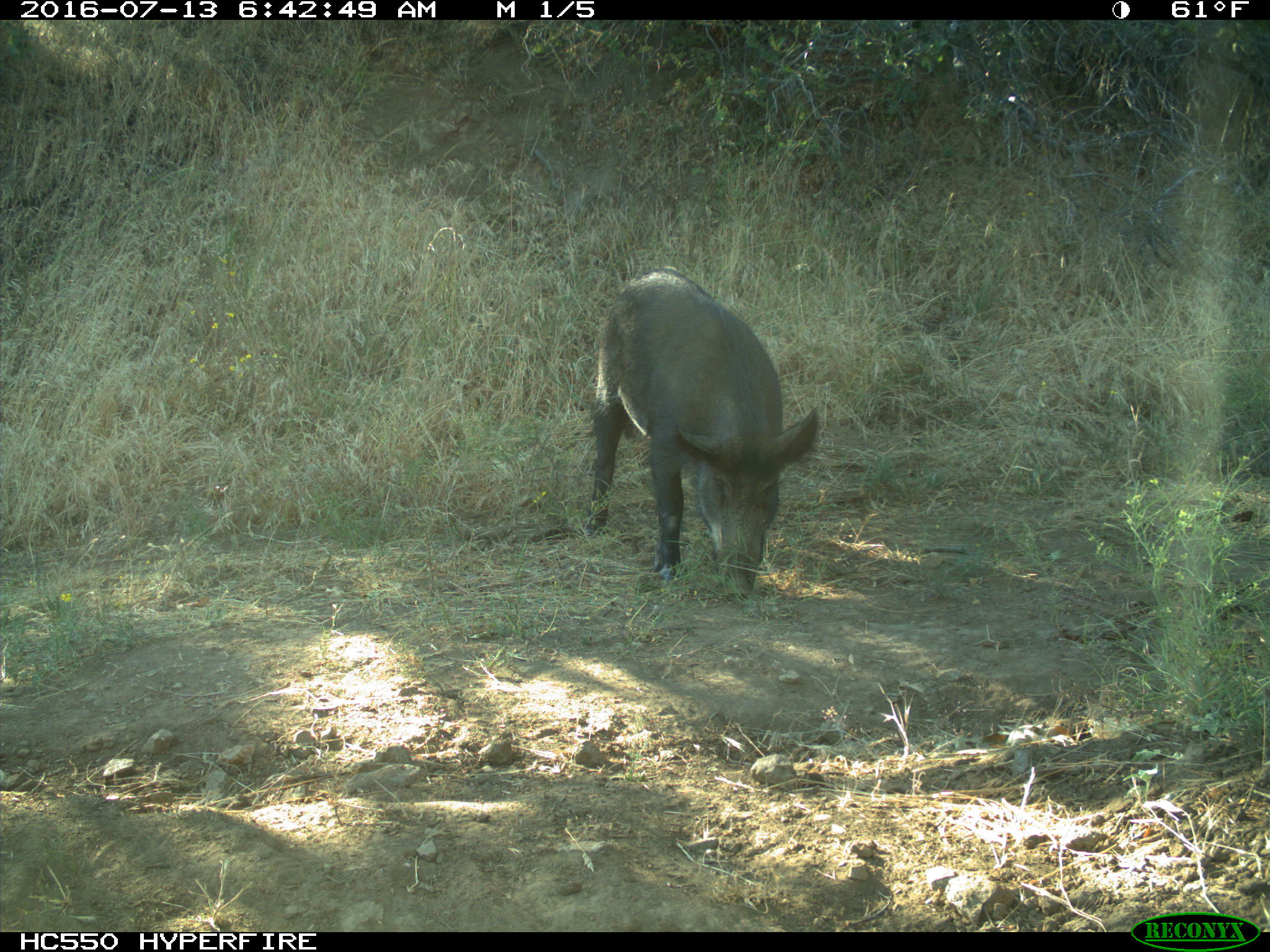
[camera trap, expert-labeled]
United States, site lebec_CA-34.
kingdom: Animalia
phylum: Chordata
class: Mammalia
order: Artiodactyla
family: Suidae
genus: Sus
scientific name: Sus scrofa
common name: wild boar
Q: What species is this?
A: Sus scrofa (wild boar).